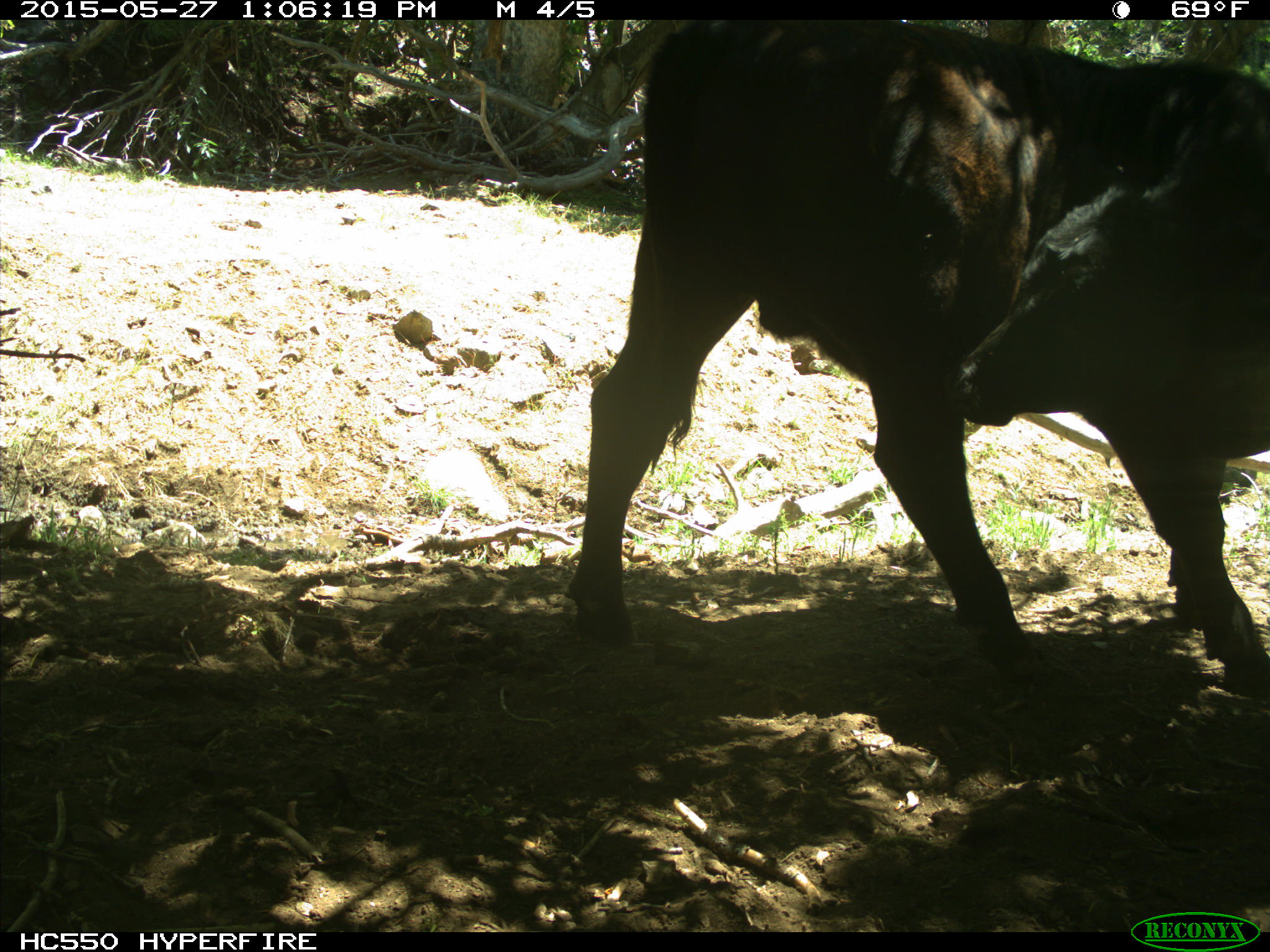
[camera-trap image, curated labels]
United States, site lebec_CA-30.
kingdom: Animalia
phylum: Chordata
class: Mammalia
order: Artiodactyla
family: Bovidae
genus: Bos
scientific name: Bos taurus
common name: domestic cow